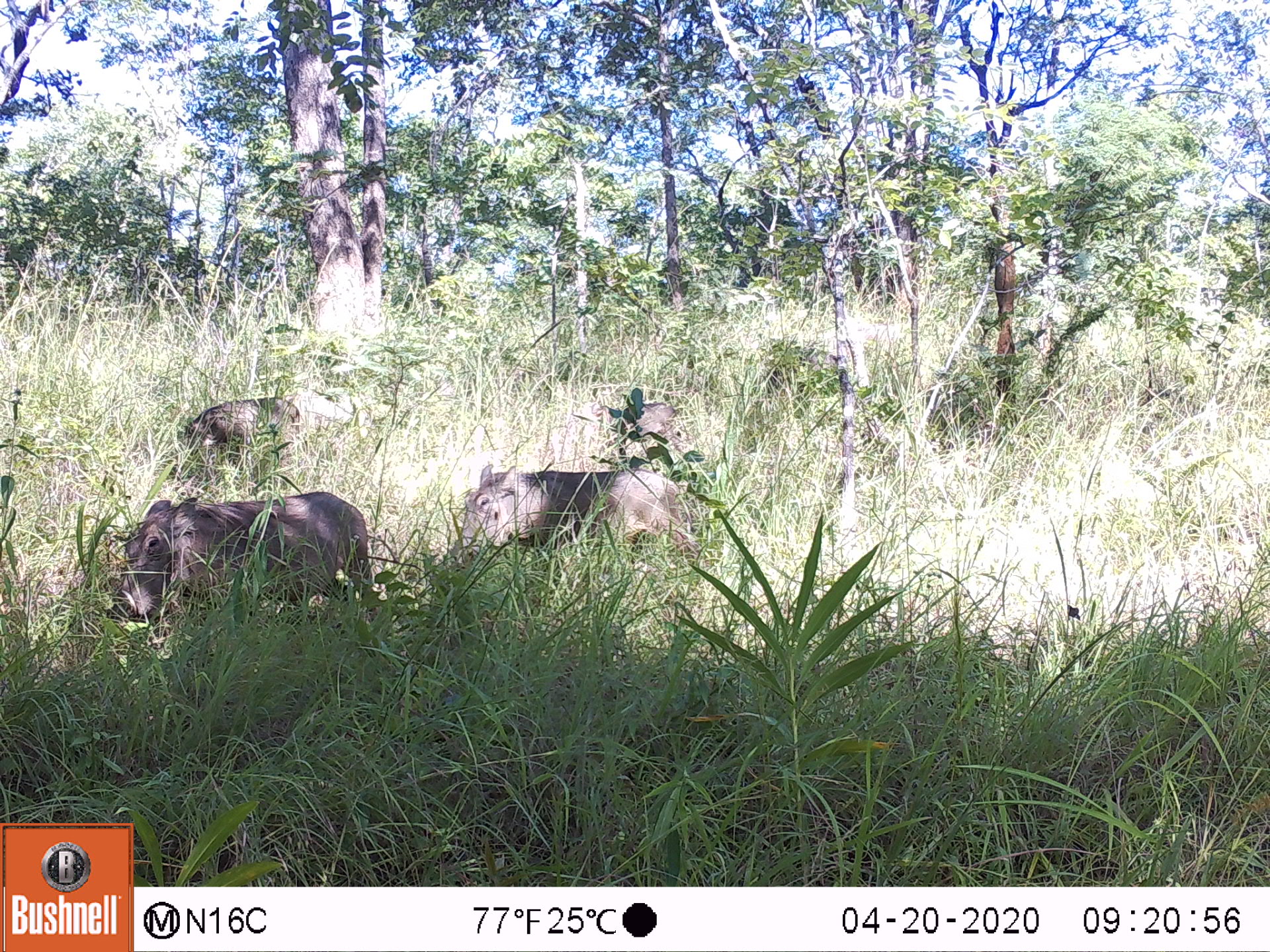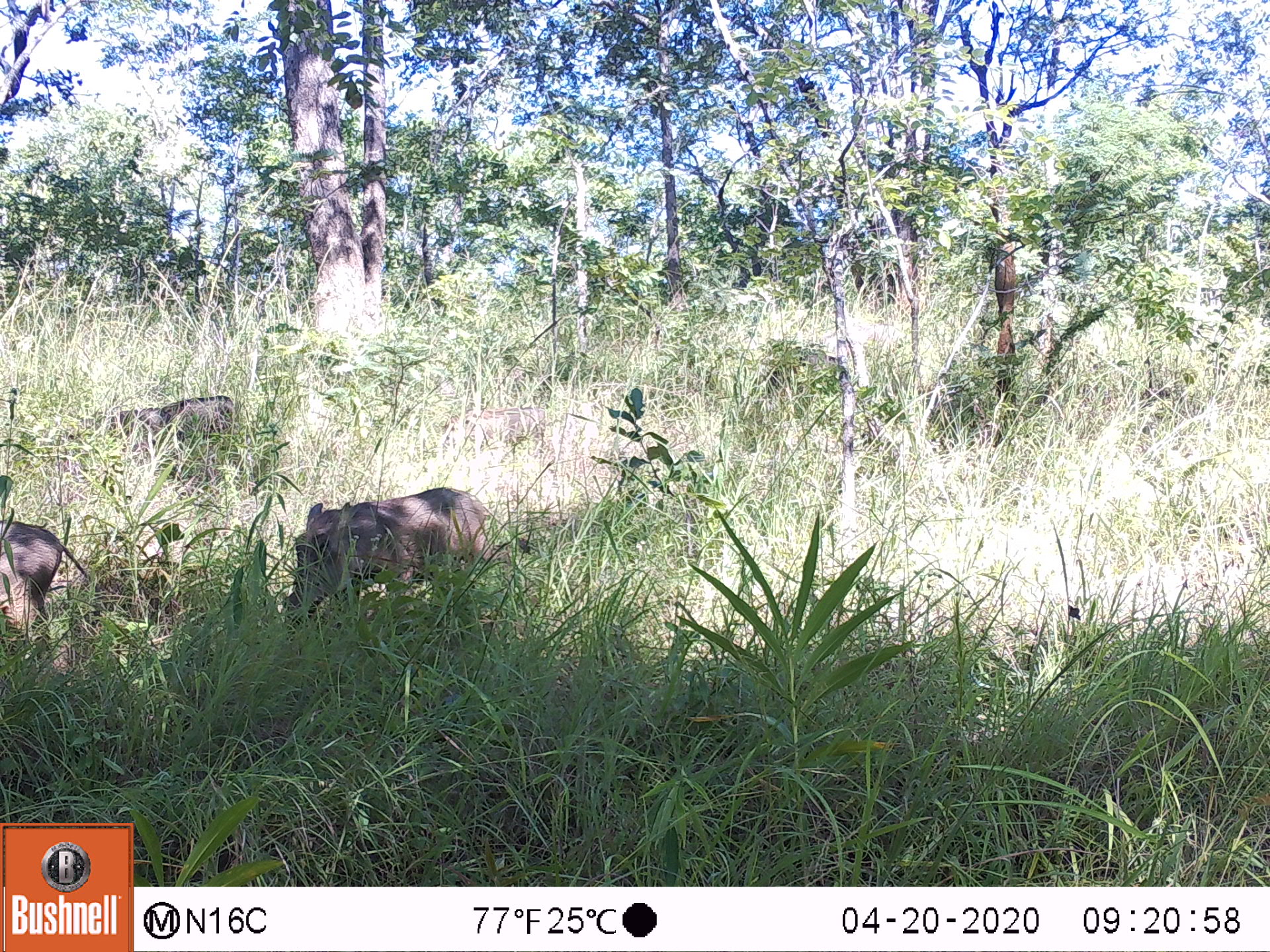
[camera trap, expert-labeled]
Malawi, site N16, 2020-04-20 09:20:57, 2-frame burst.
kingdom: Animalia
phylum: Chordata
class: Mammalia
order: Artiodactyla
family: Suidae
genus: Phacochoerus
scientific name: Phacochoerus africanus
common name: common warthog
Common warthog (Phacochoerus africanus), count 4.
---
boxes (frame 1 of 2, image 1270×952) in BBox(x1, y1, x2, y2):
common warthog: BBox(103, 488, 378, 638); BBox(447, 457, 698, 570); BBox(175, 395, 302, 469); BBox(600, 388, 696, 457)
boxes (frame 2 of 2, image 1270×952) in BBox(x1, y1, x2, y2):
common warthog: BBox(278, 483, 518, 631); BBox(96, 390, 249, 471); BBox(2, 510, 76, 651)